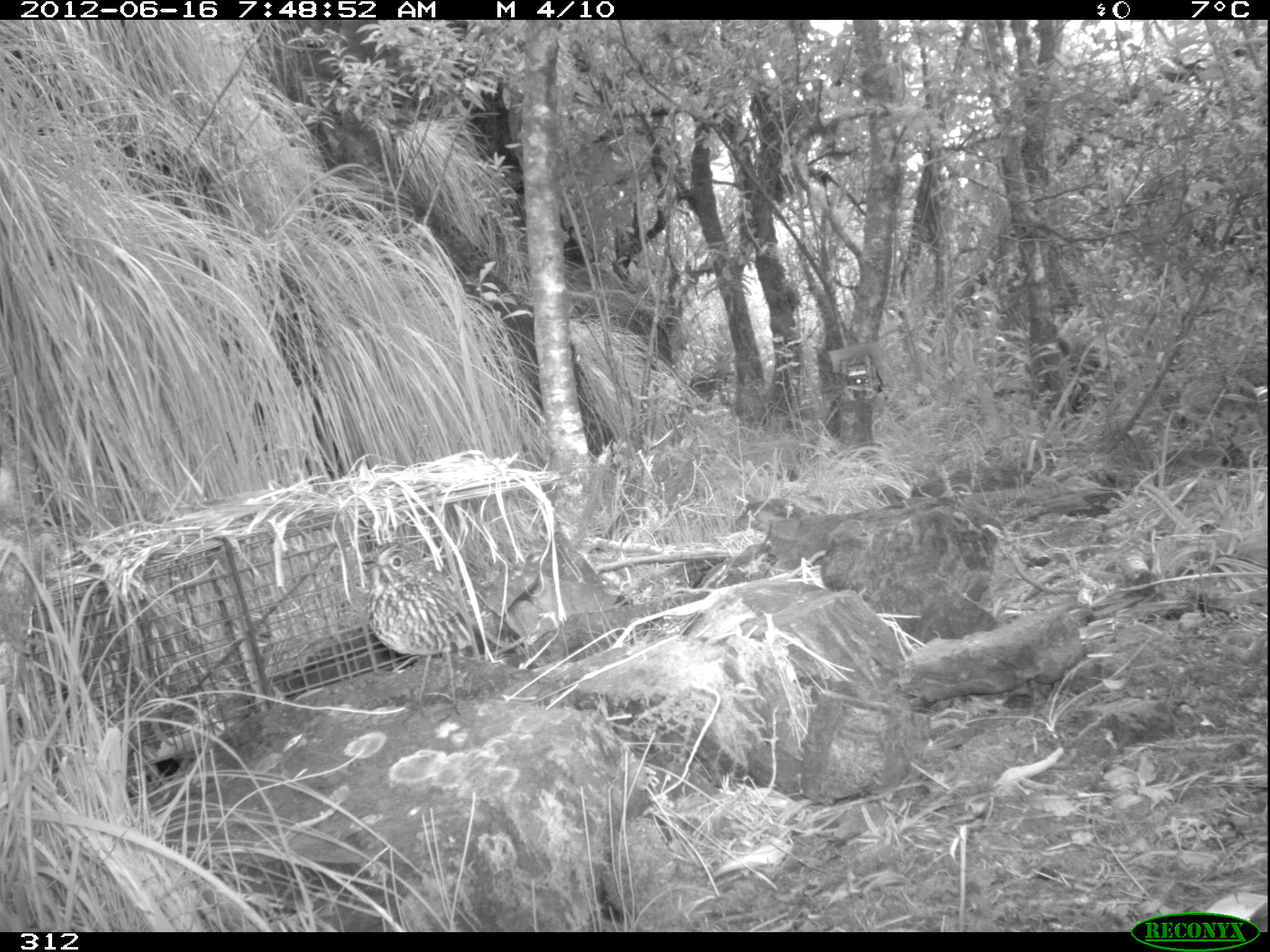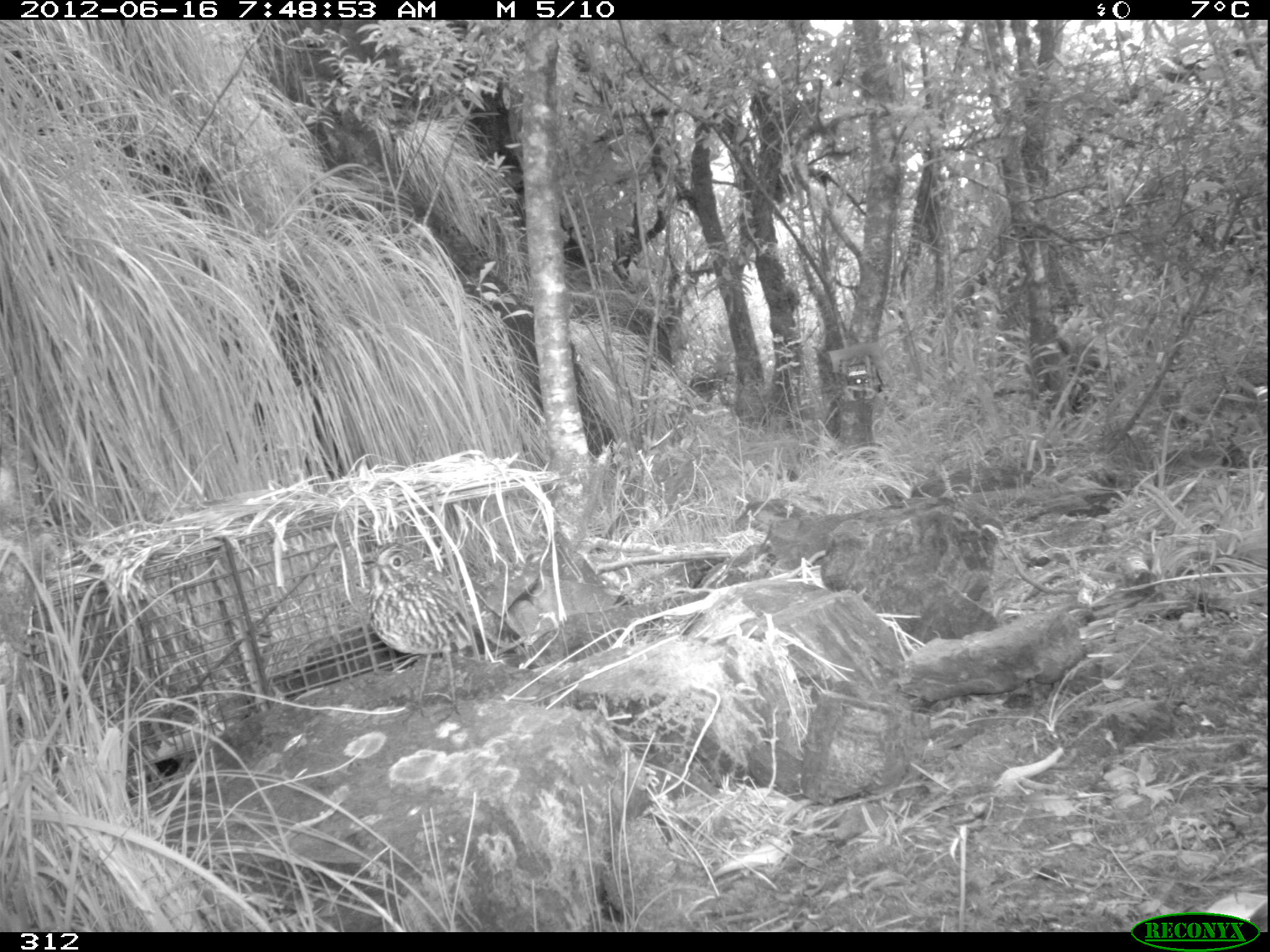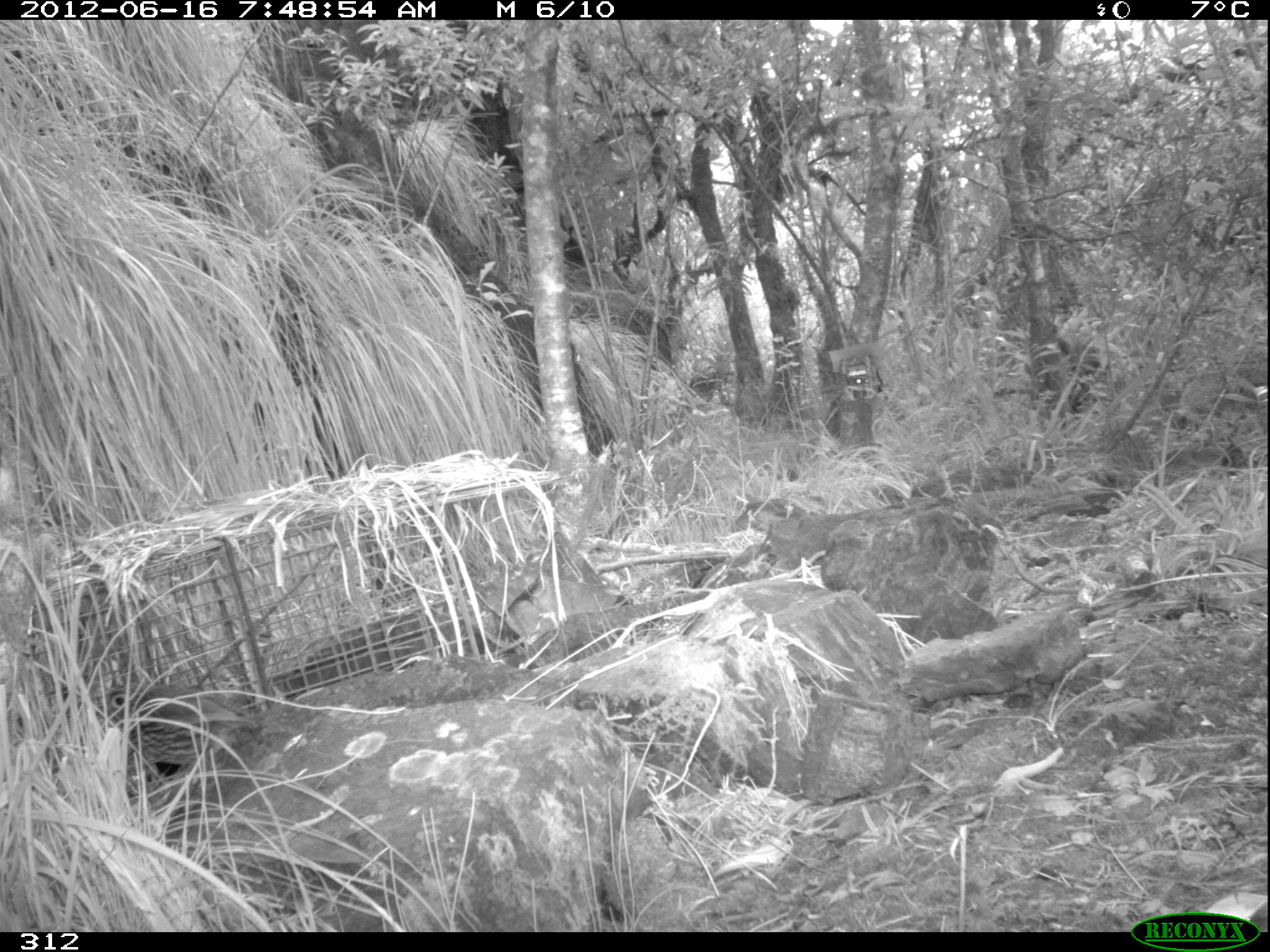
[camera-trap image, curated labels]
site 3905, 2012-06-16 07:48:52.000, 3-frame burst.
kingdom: Animalia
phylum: Chordata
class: Aves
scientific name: Aves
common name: bird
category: unknown bird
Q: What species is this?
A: Unknown bird (bird) (Aves).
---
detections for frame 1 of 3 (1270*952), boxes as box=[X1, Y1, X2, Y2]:
unknown bird: box=[357, 541, 474, 719]